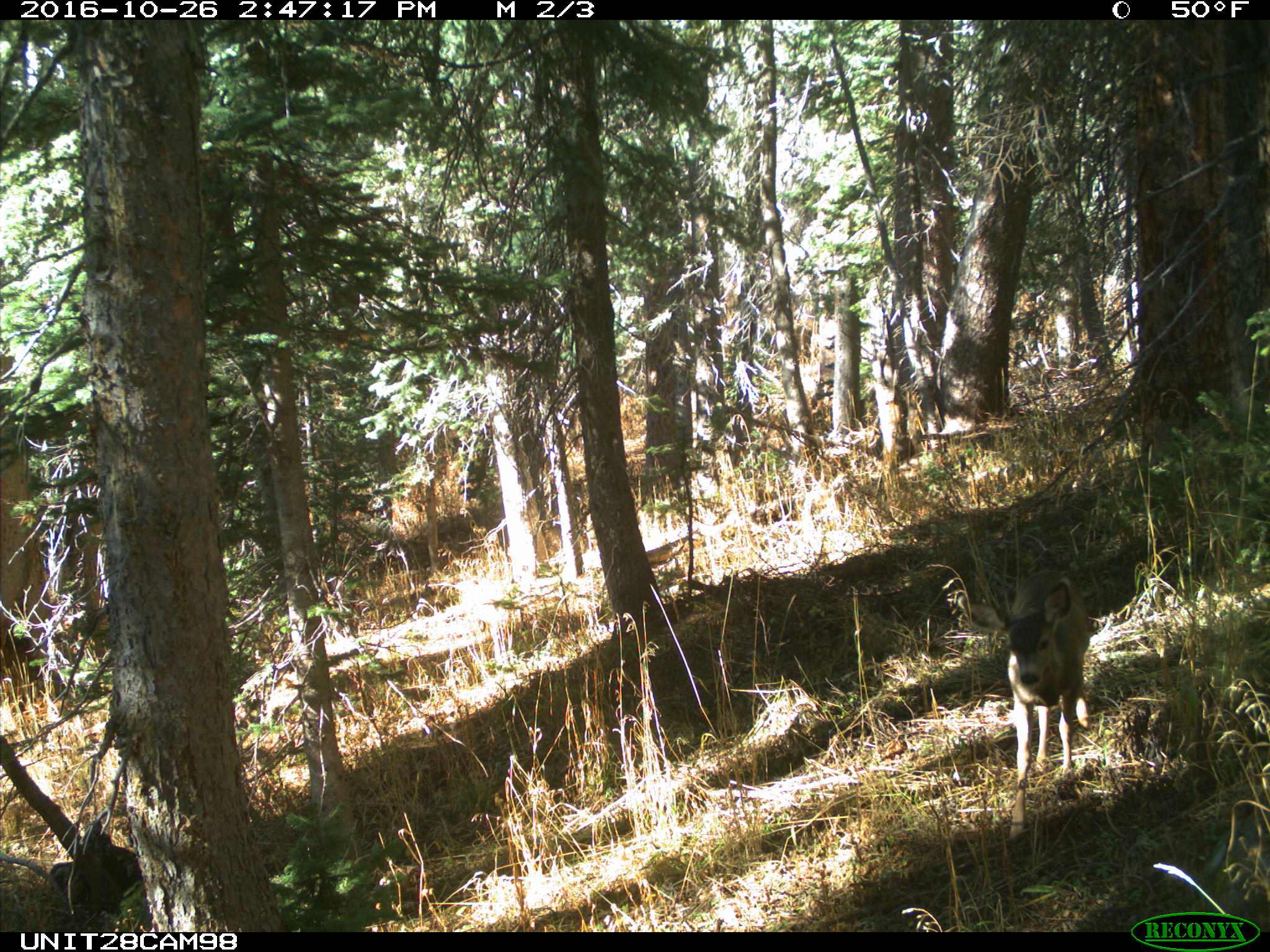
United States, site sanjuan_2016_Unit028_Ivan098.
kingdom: Animalia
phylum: Chordata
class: Mammalia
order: Artiodactyla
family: Cervidae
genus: Odocoileus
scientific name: Odocoileus hemionus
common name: mule deer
Odocoileus hemionus (mule deer).